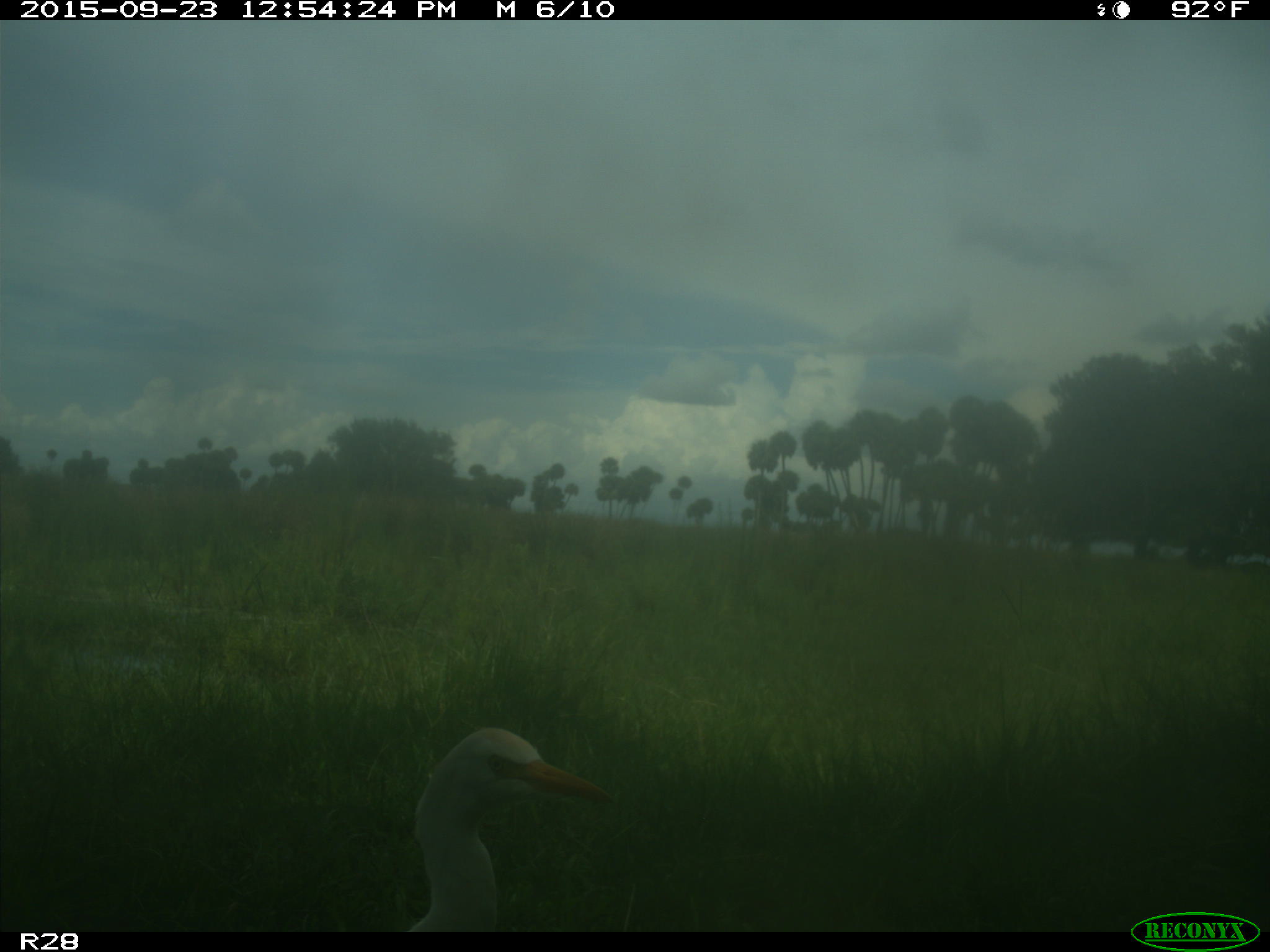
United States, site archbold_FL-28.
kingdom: Animalia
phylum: Chordata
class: Aves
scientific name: Aves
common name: birds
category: unidentified bird